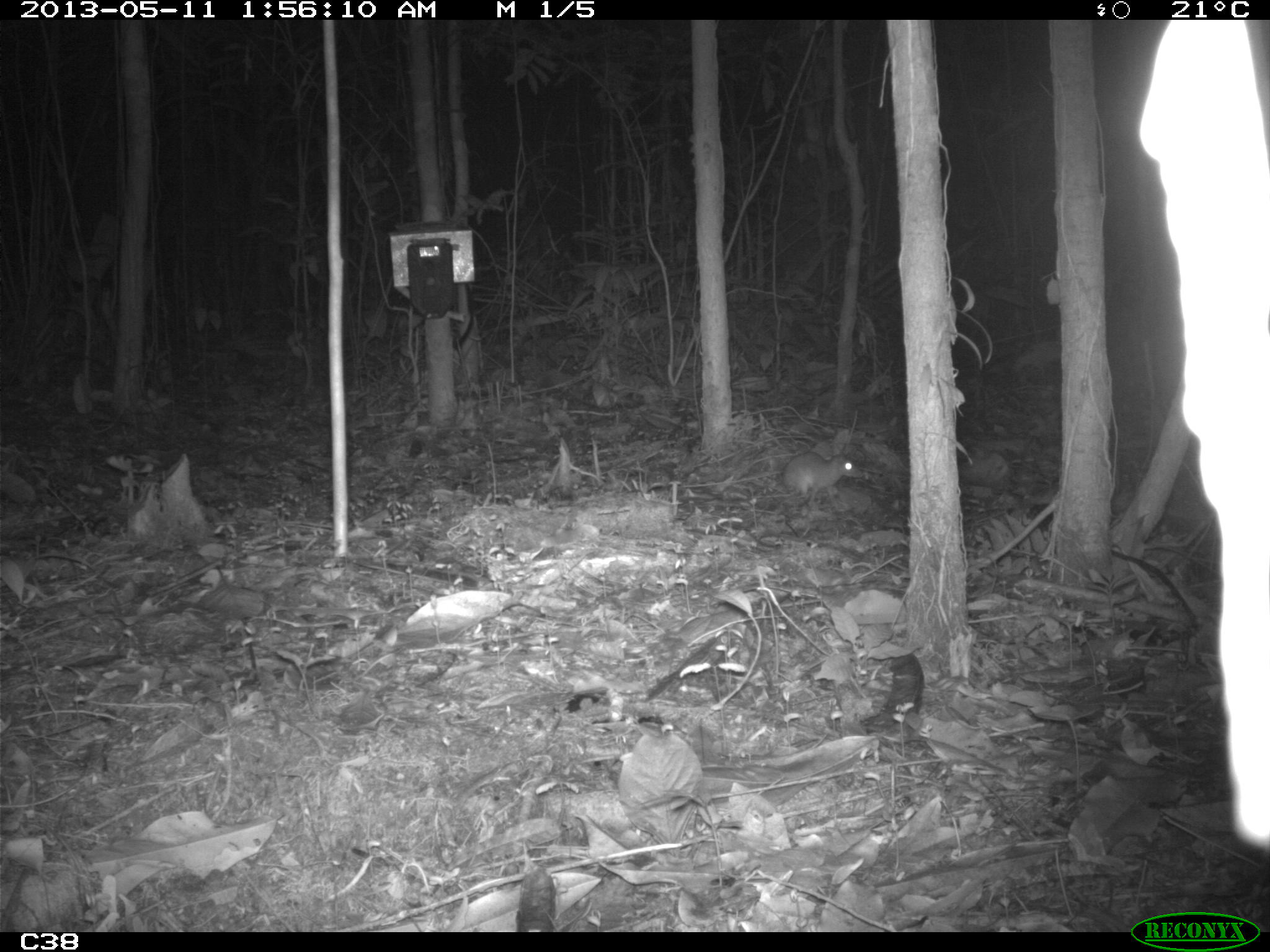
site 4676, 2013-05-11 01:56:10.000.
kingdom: Animalia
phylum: Chordata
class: Mammalia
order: Rodentia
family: Muridae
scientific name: Muridae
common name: mice, rats, and gerbils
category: unknown mouse or rat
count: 1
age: adult